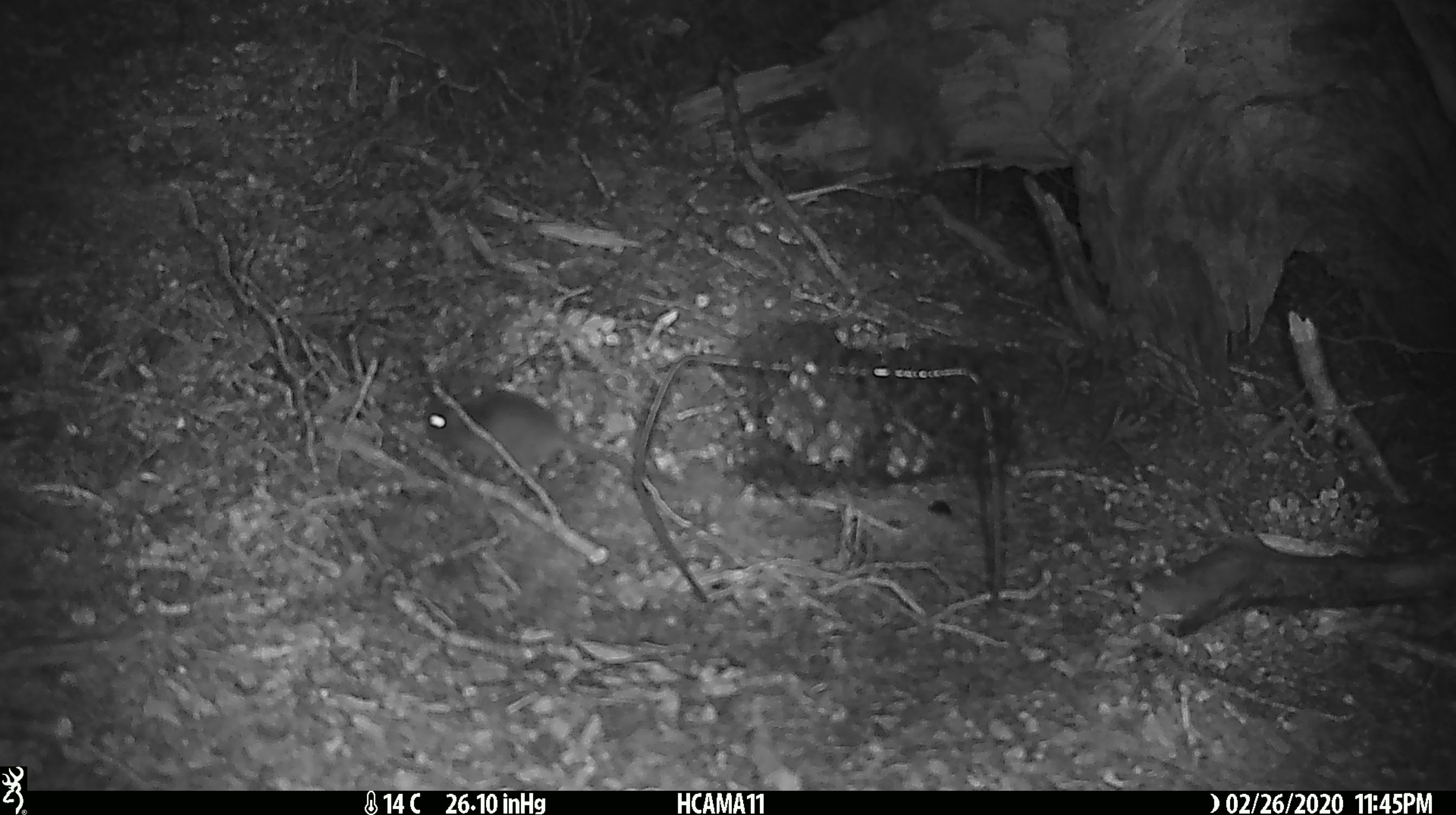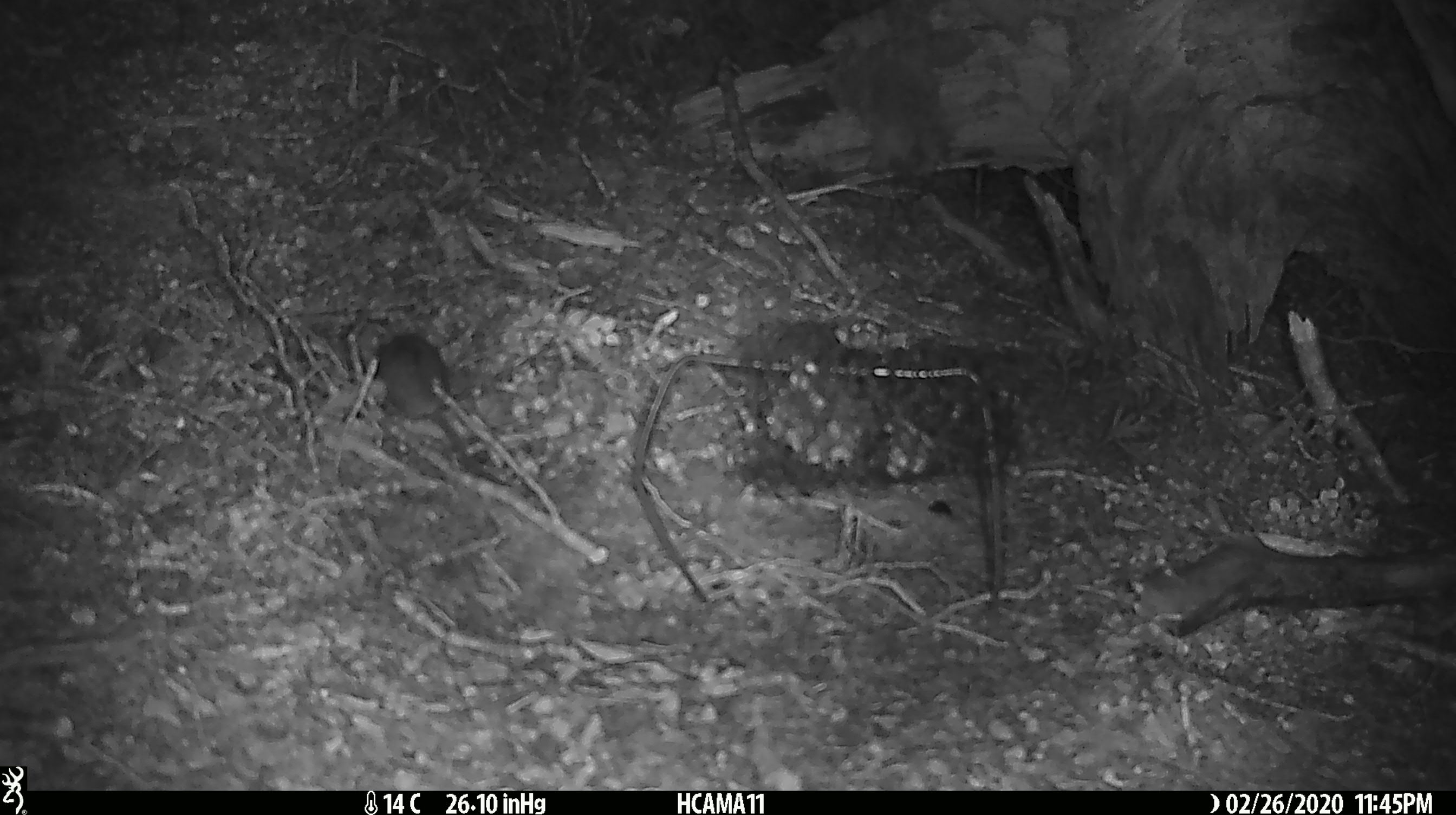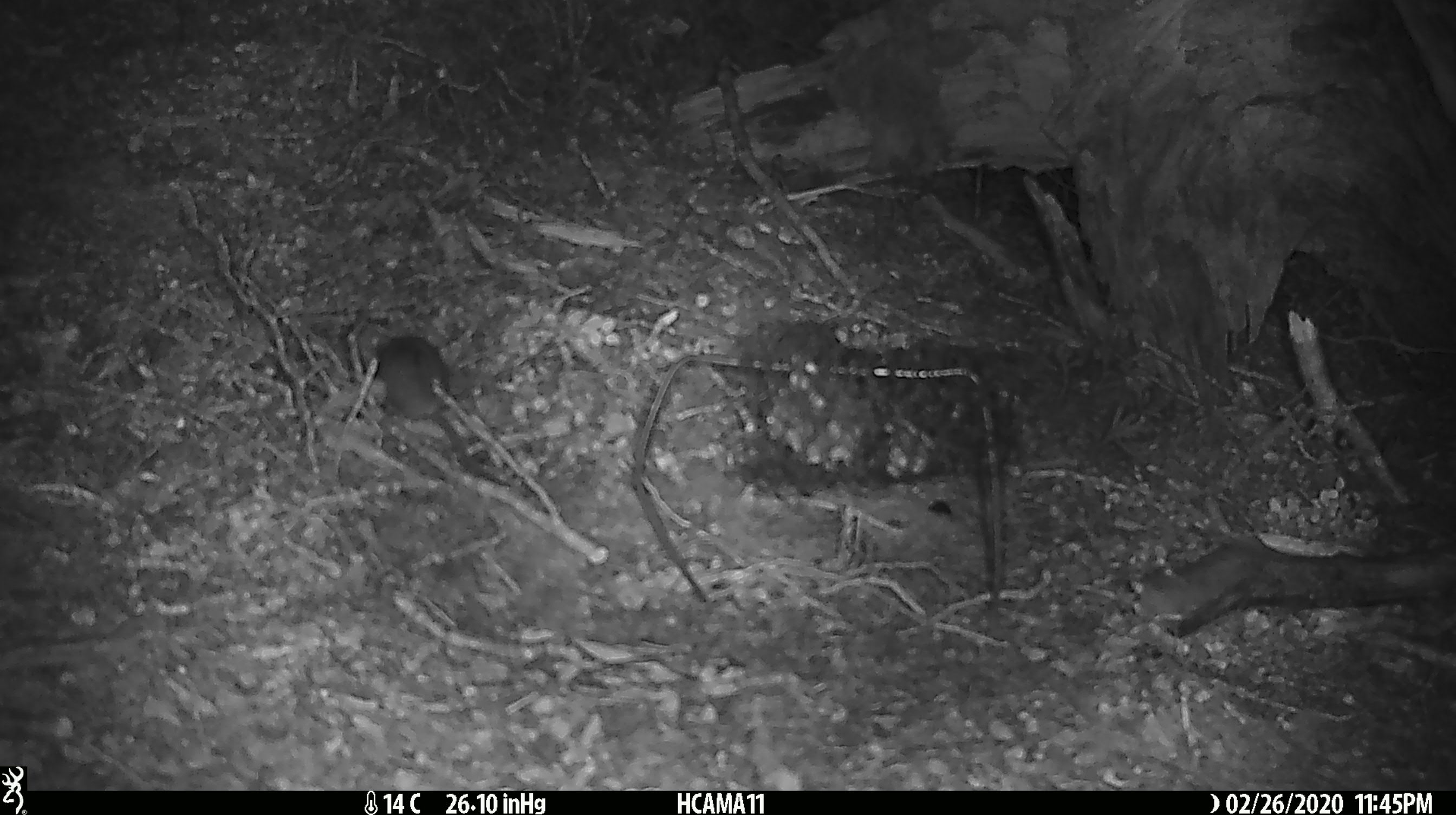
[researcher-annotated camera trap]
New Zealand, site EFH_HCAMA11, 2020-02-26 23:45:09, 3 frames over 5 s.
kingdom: Animalia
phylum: Chordata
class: Mammalia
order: Rodentia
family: Muridae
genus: Mus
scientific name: Mus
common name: mouse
Mouse (Mus).